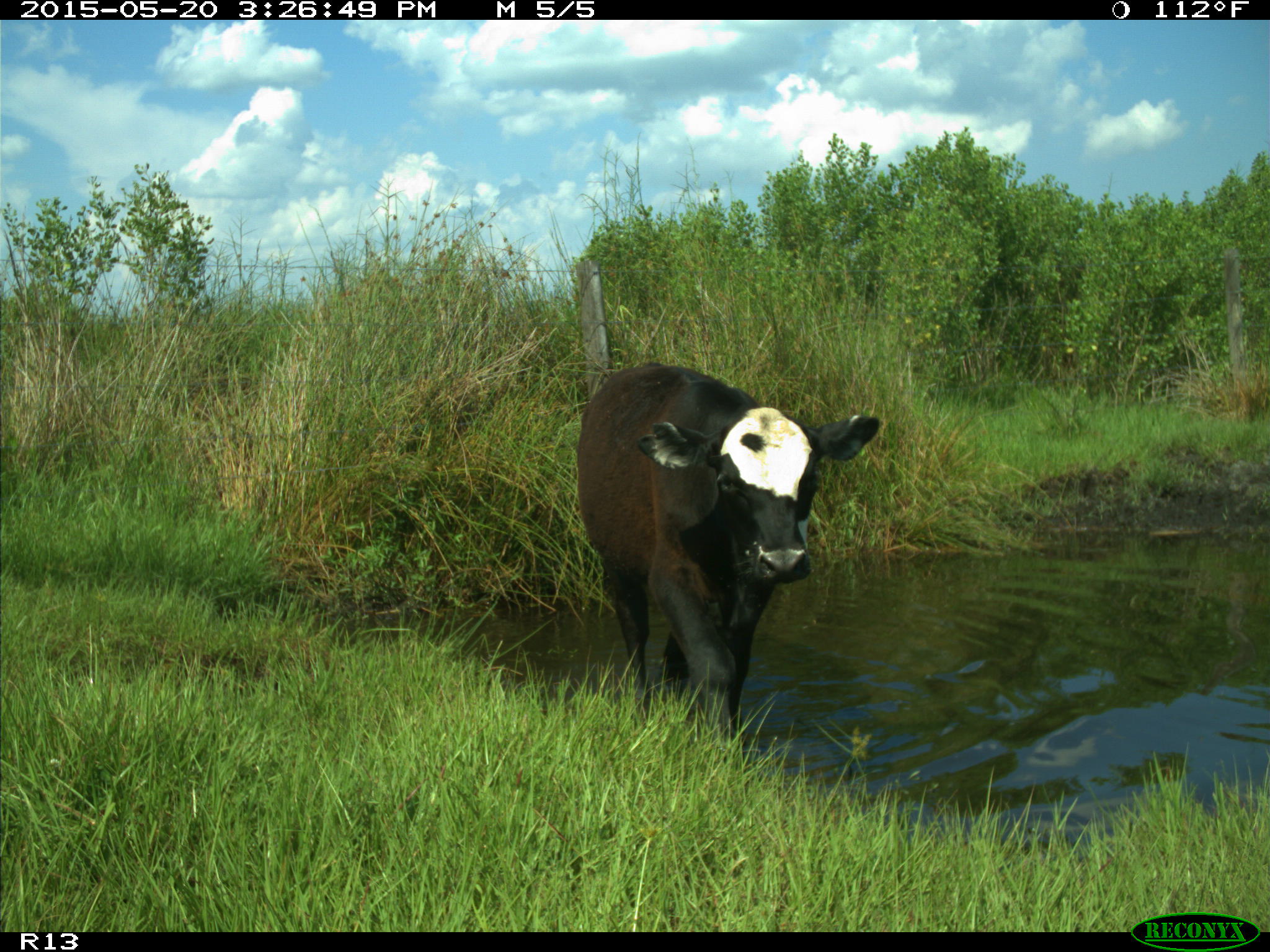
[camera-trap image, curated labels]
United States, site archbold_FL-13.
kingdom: Animalia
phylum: Chordata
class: Mammalia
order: Artiodactyla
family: Bovidae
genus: Bos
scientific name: Bos taurus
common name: domestic cow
Bos taurus (domestic cow).